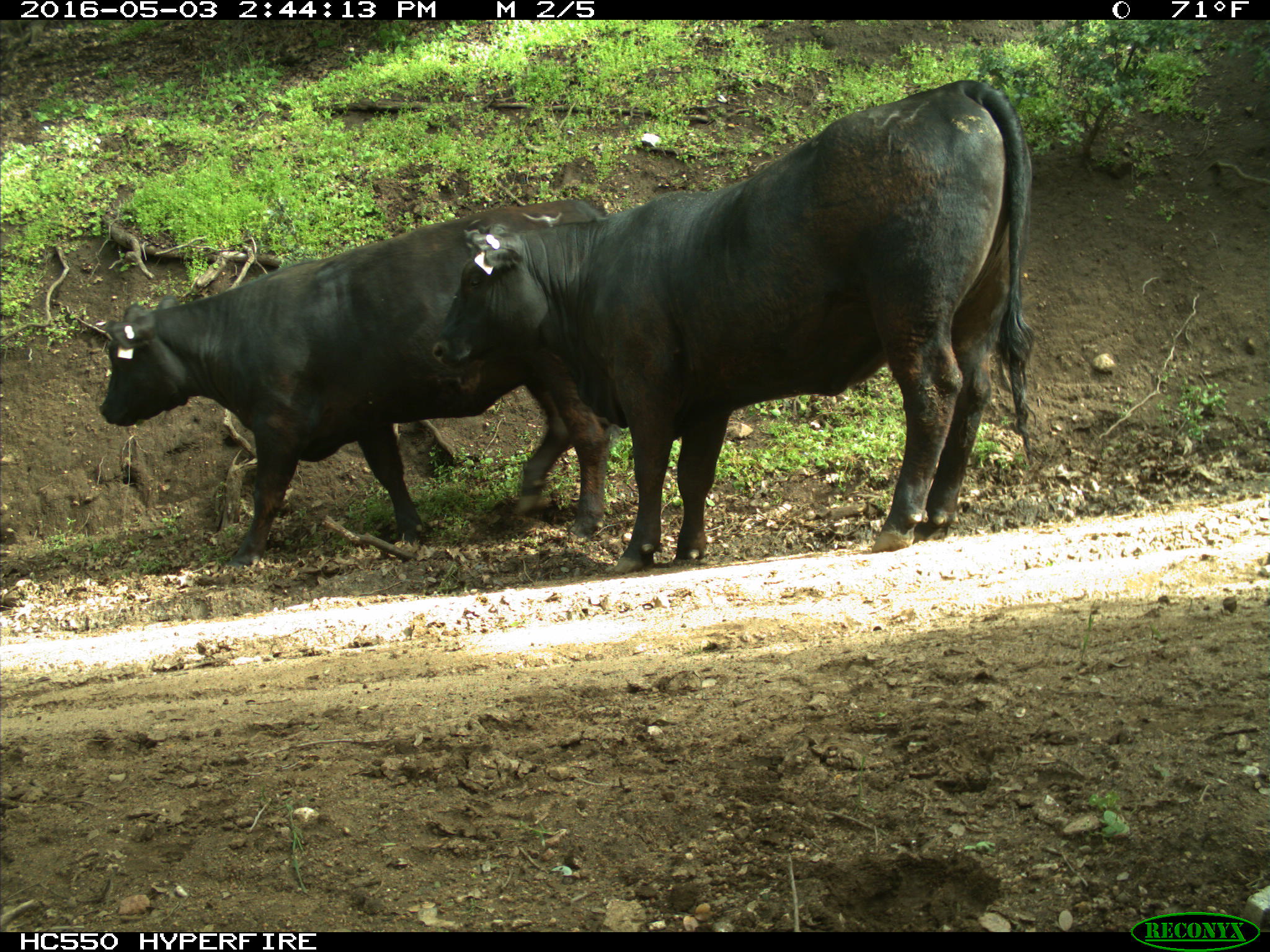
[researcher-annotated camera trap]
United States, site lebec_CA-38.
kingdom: Animalia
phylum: Chordata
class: Mammalia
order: Artiodactyla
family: Bovidae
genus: Bos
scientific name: Bos taurus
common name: domestic cow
Bos taurus (domestic cow).